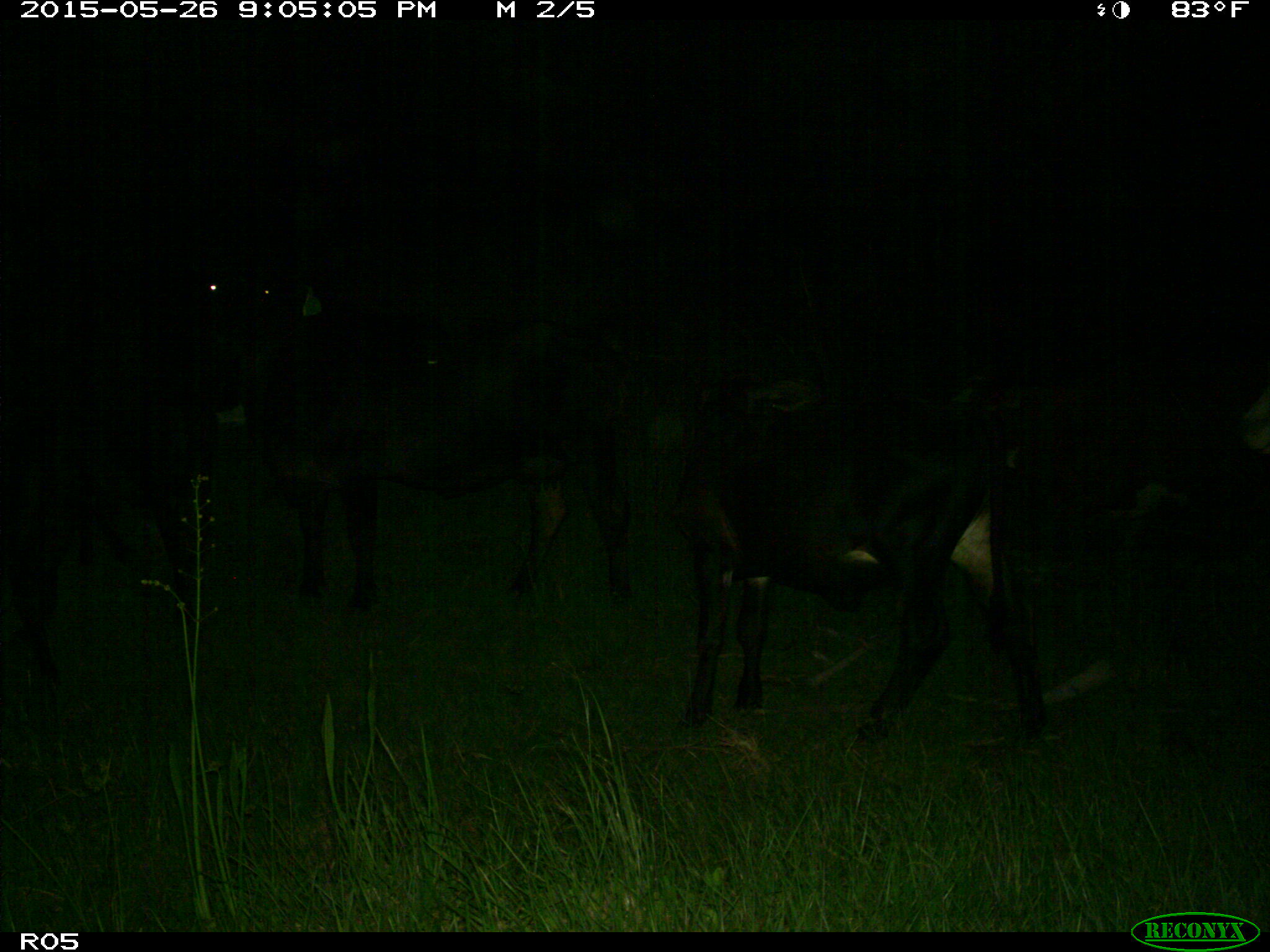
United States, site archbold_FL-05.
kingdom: Animalia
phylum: Chordata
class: Mammalia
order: Artiodactyla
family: Bovidae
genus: Bos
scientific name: Bos taurus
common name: domestic cow